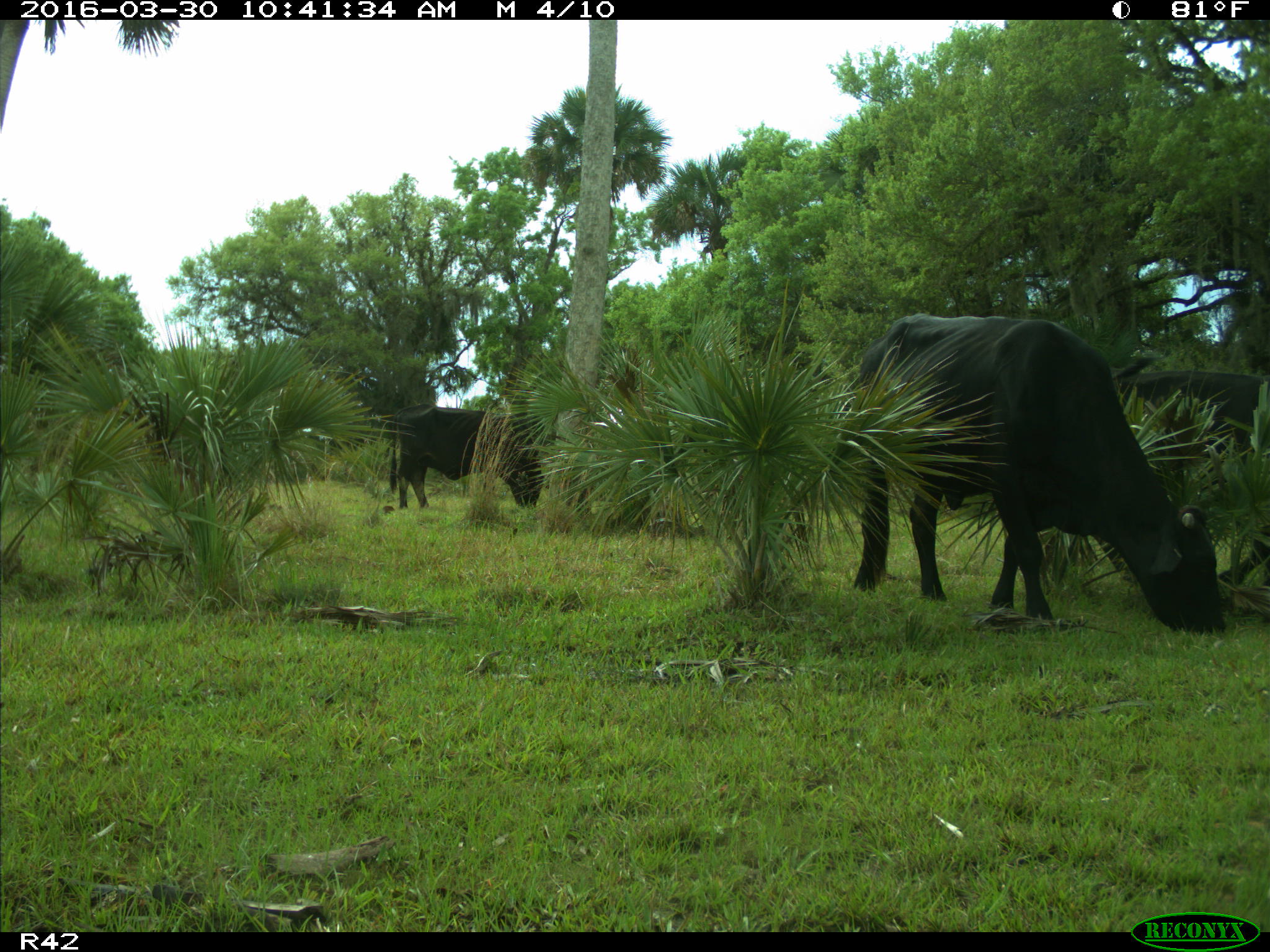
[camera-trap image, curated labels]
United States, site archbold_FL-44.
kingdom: Animalia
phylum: Chordata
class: Mammalia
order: Artiodactyla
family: Bovidae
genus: Bos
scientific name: Bos taurus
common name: domestic cow